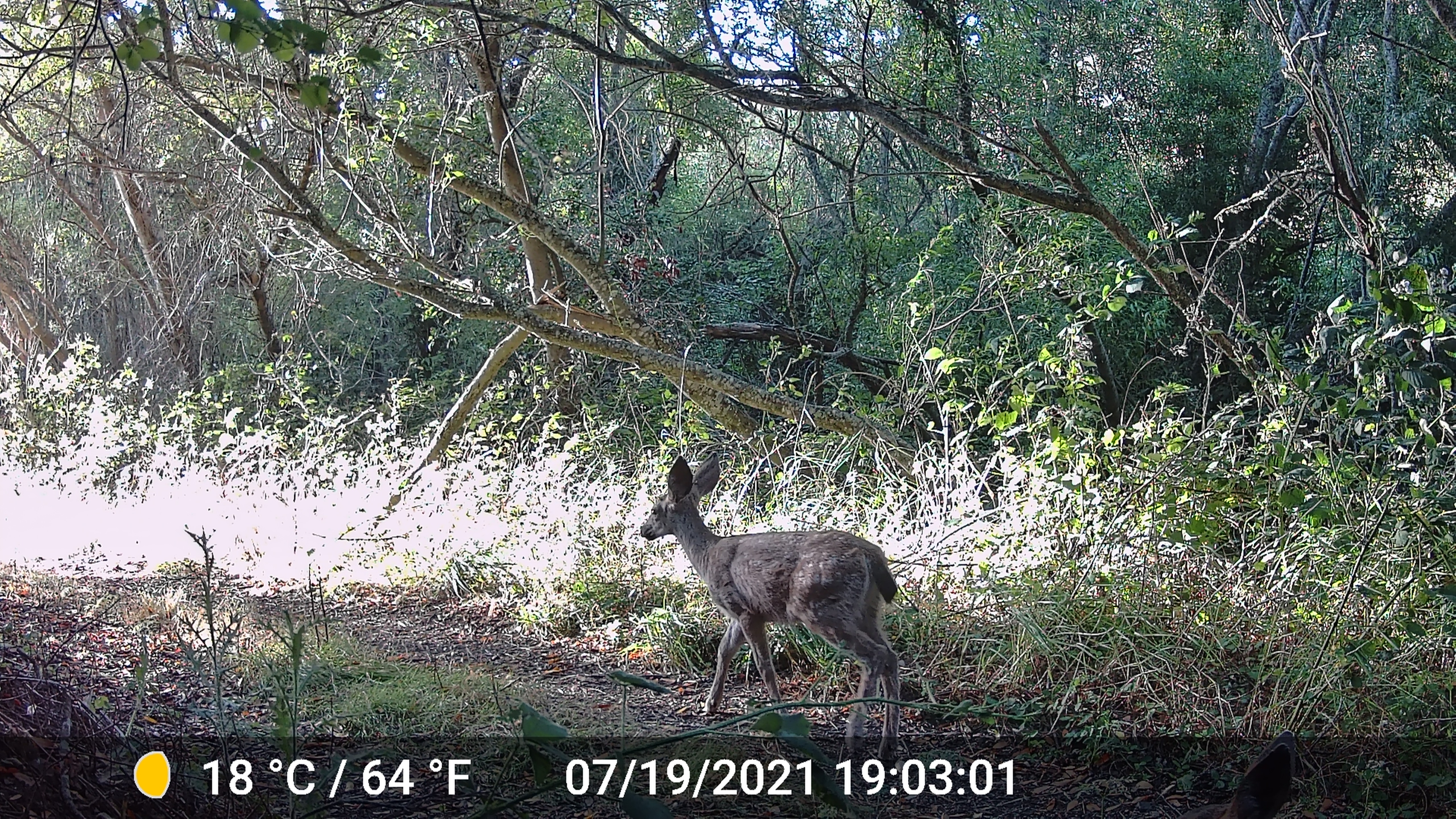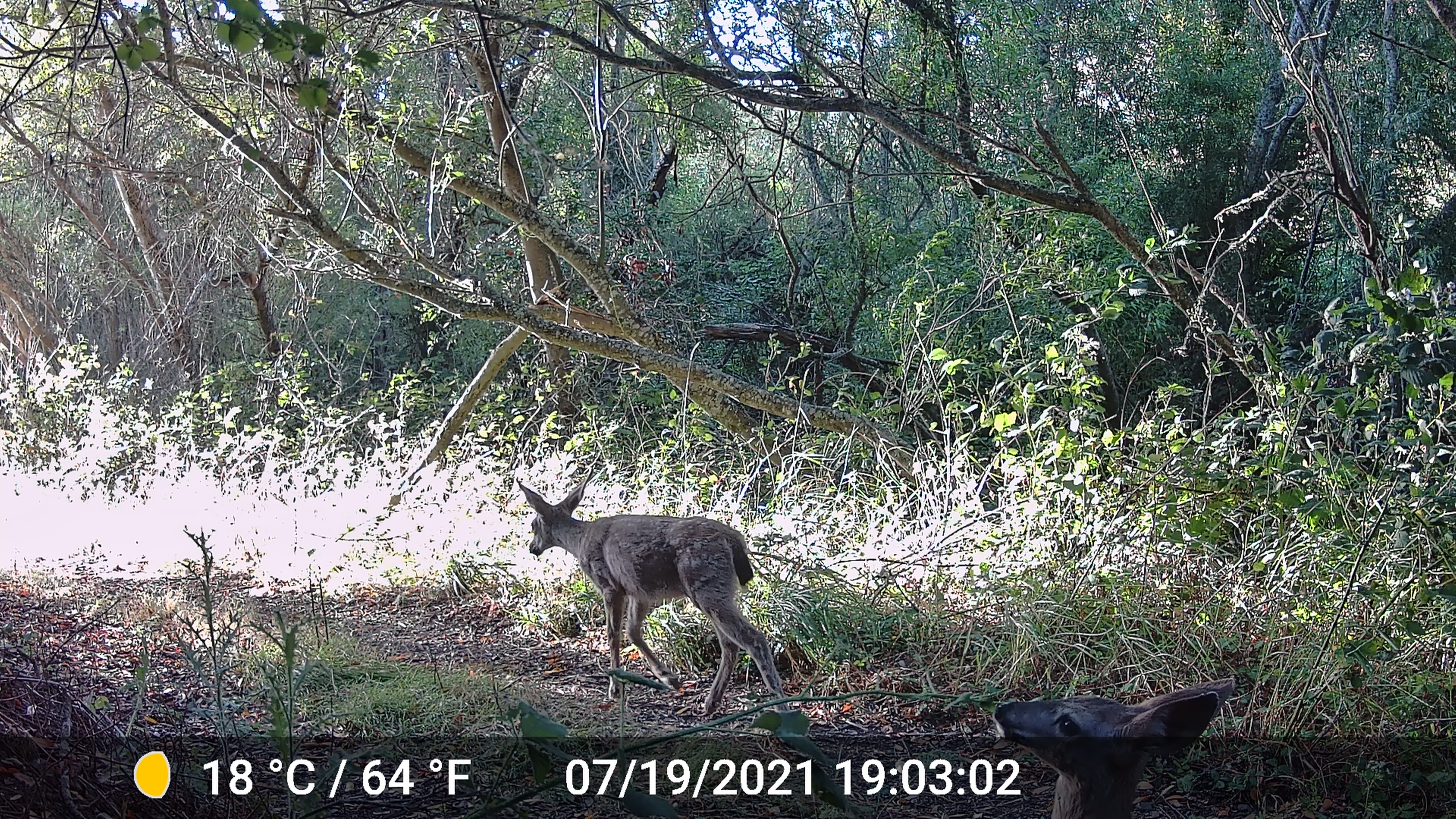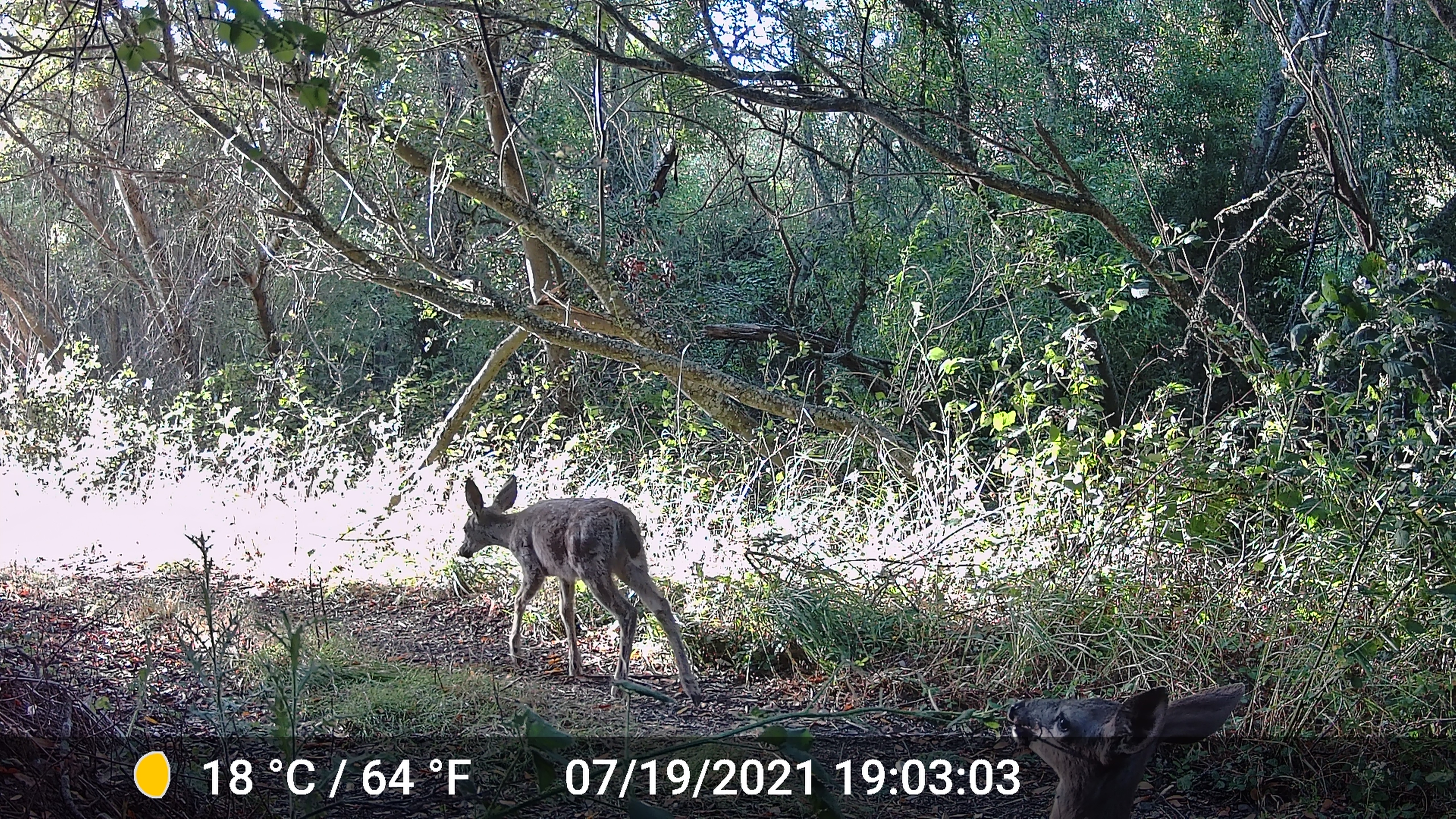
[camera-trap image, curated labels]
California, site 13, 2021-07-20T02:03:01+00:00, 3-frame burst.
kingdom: Animalia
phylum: Chordata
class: Mammalia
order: Artiodactyla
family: Cervidae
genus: Odocoileus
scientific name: Odocoileus hemionus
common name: mule deer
Mule deer (Odocoileus hemionus).